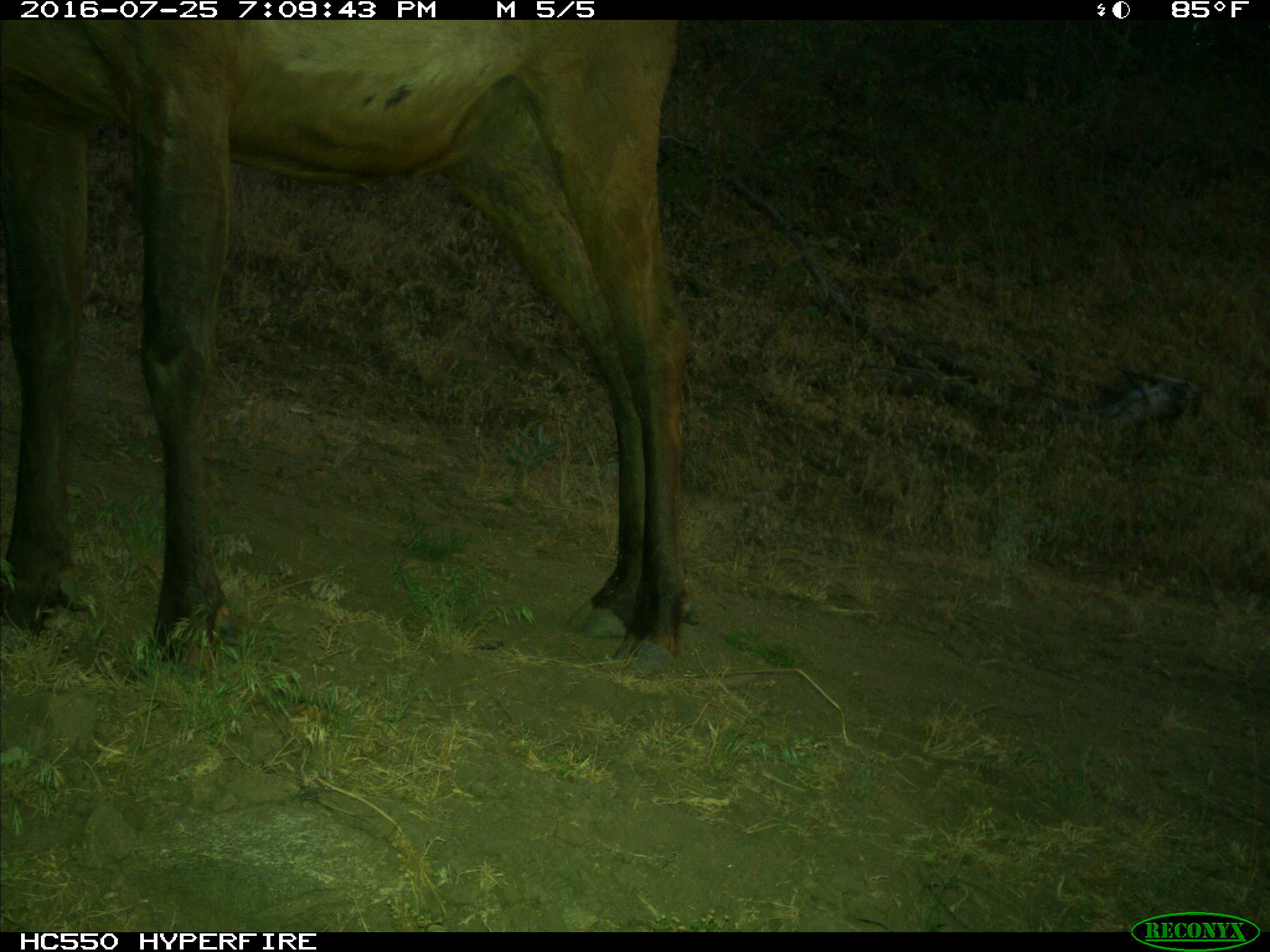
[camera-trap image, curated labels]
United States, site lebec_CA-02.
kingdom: Animalia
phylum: Chordata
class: Mammalia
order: Artiodactyla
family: Cervidae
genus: Cervus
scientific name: Cervus canadensis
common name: elk